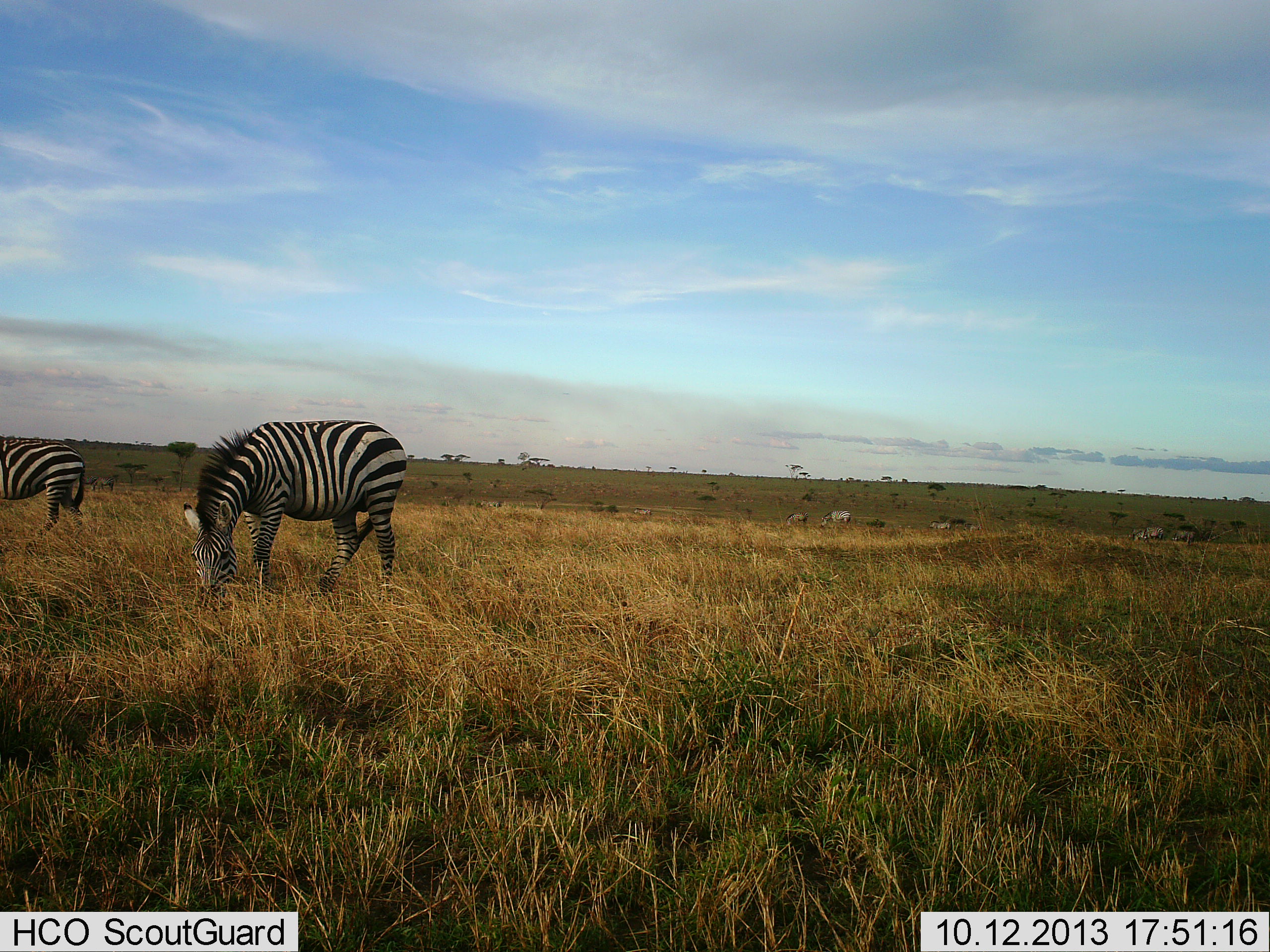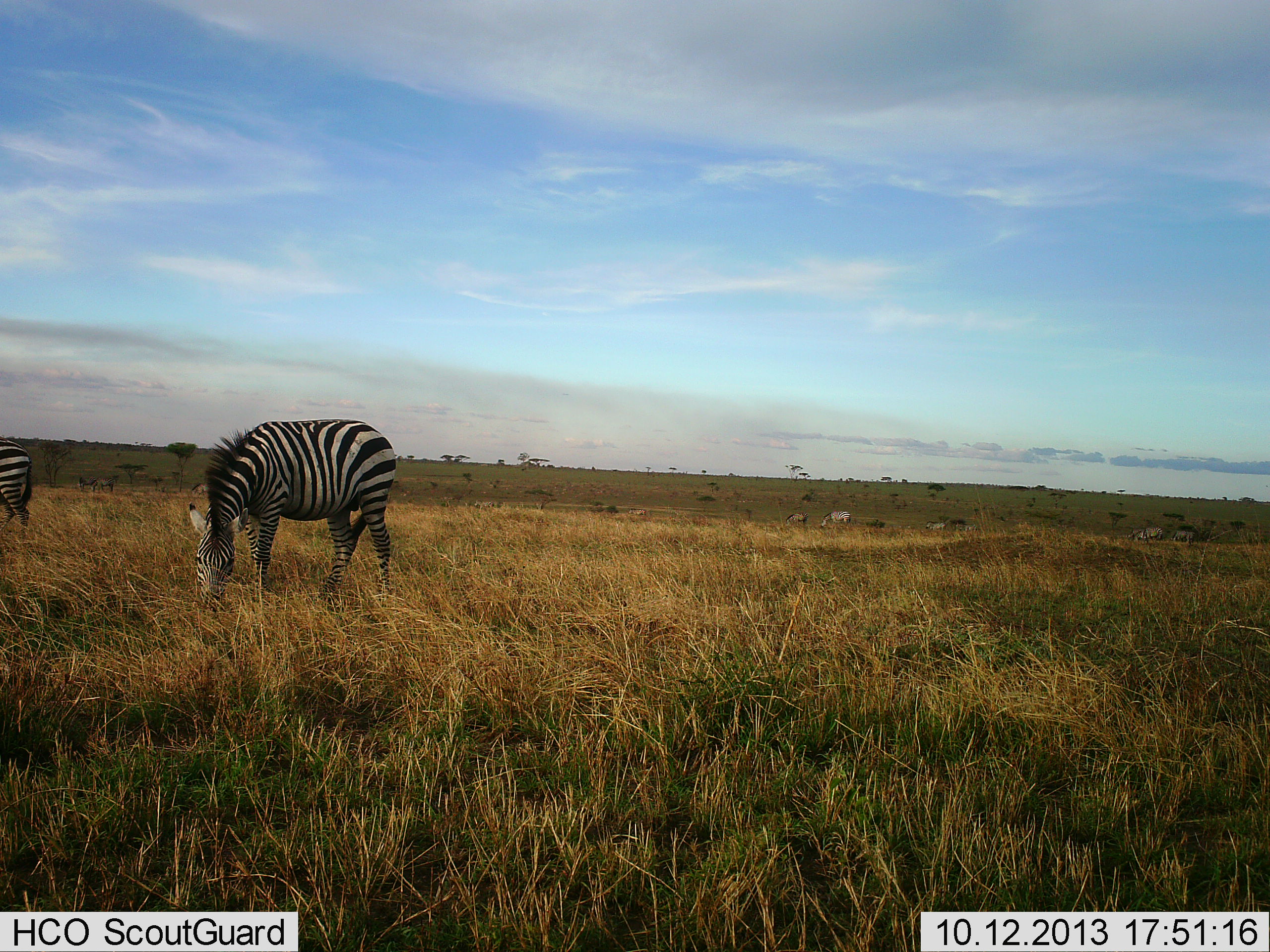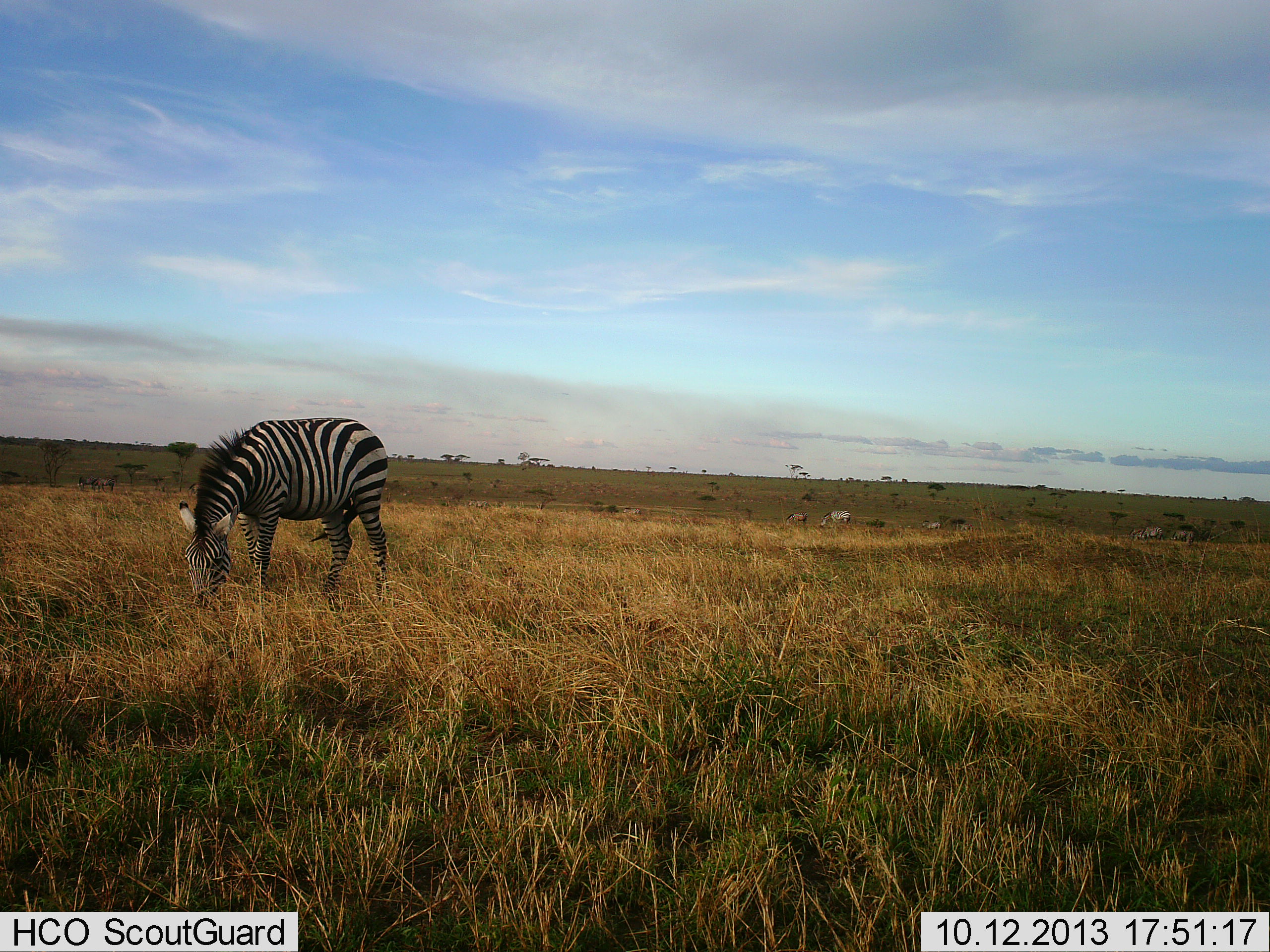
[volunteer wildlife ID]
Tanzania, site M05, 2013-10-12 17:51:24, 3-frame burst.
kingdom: Animalia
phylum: Chordata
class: Mammalia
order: Perissodactyla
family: Equidae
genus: Equus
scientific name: Equus quagga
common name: plains zebra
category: zebra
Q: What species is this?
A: Zebra (plains zebra) (Equus quagga).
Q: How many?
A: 8.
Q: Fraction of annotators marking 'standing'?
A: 30%.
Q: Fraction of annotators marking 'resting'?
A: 10%.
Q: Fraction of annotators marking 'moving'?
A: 30%.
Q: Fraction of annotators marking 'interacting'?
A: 0%.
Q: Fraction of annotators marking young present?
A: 0%.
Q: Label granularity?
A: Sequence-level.